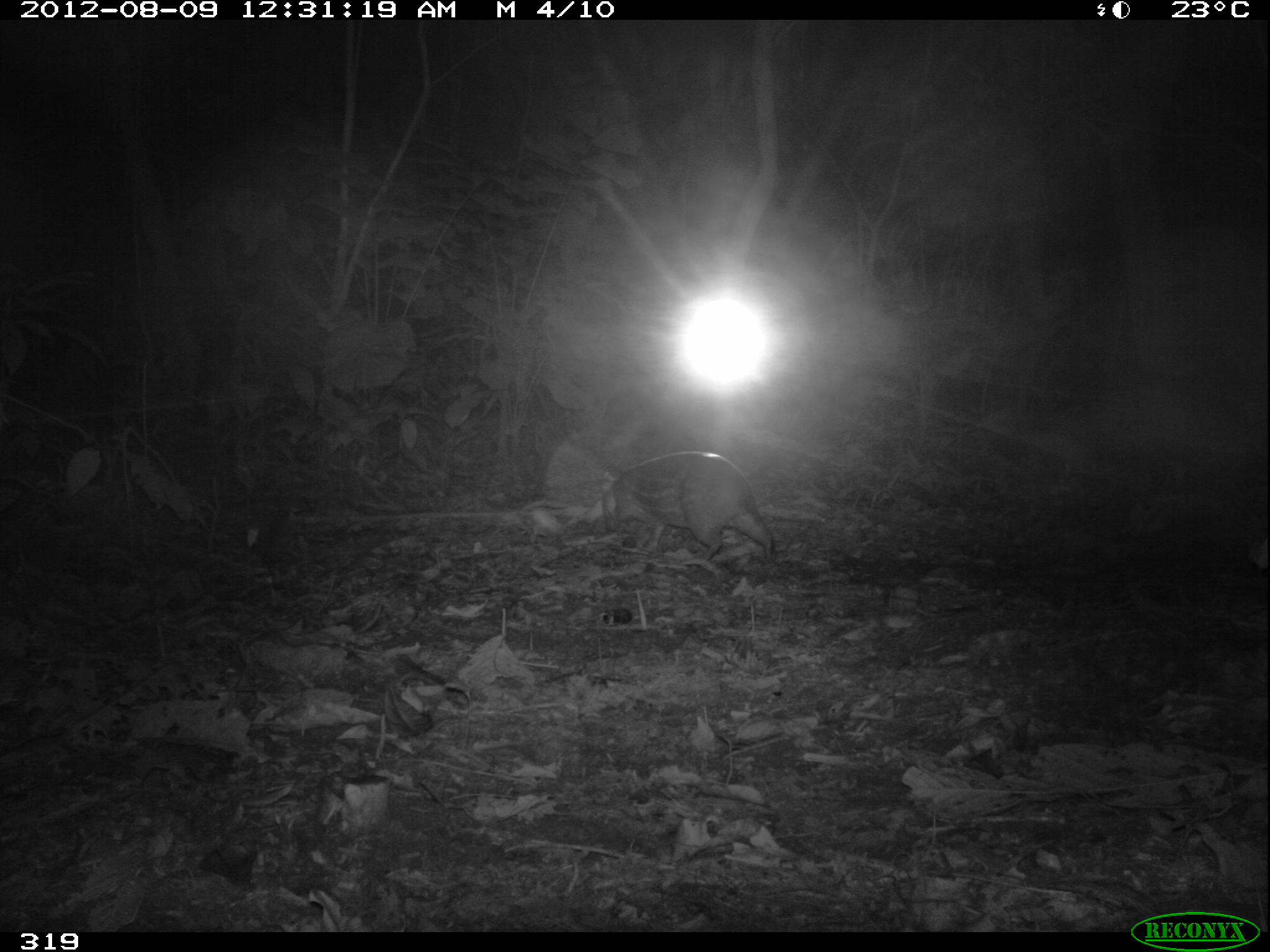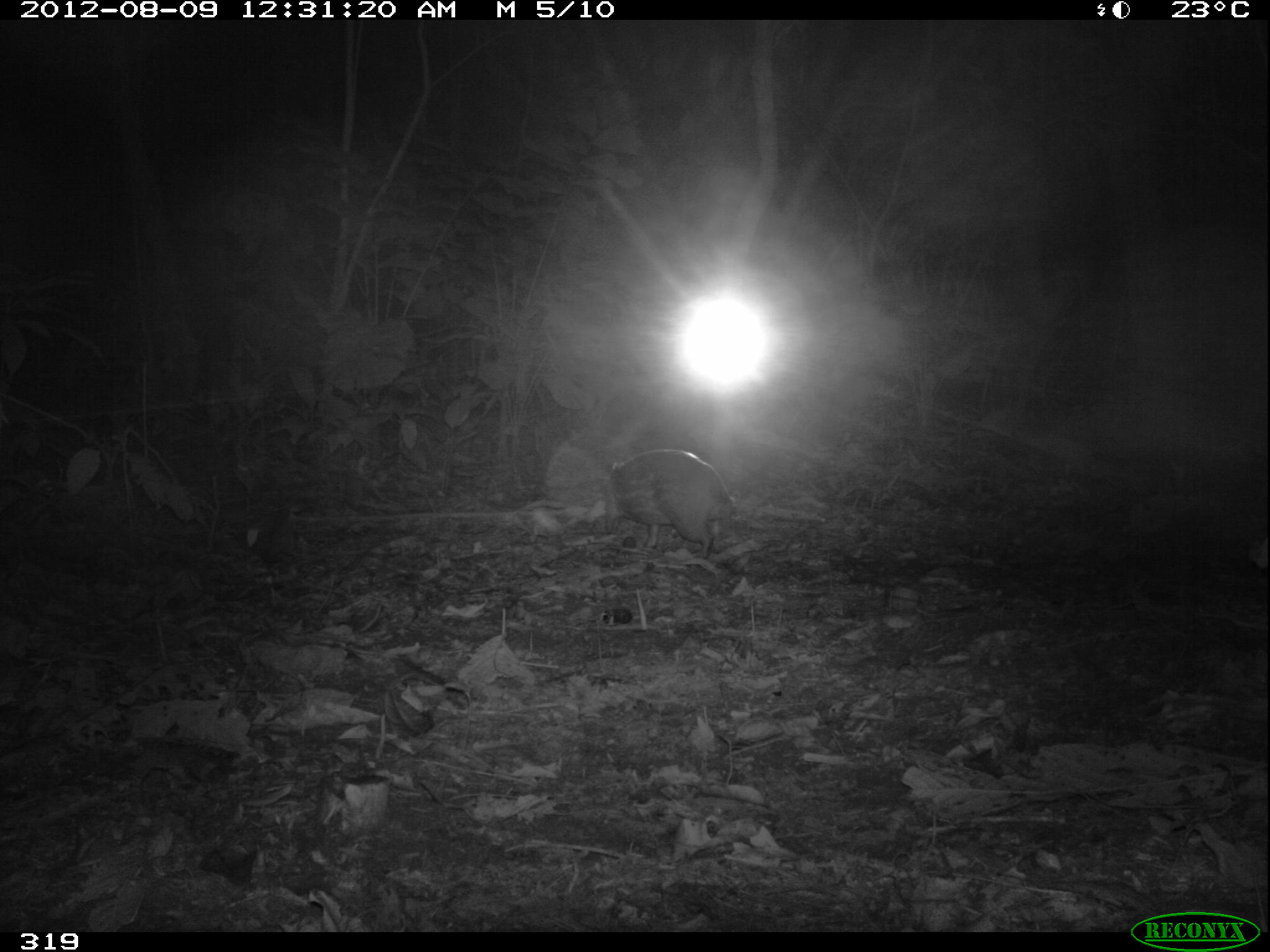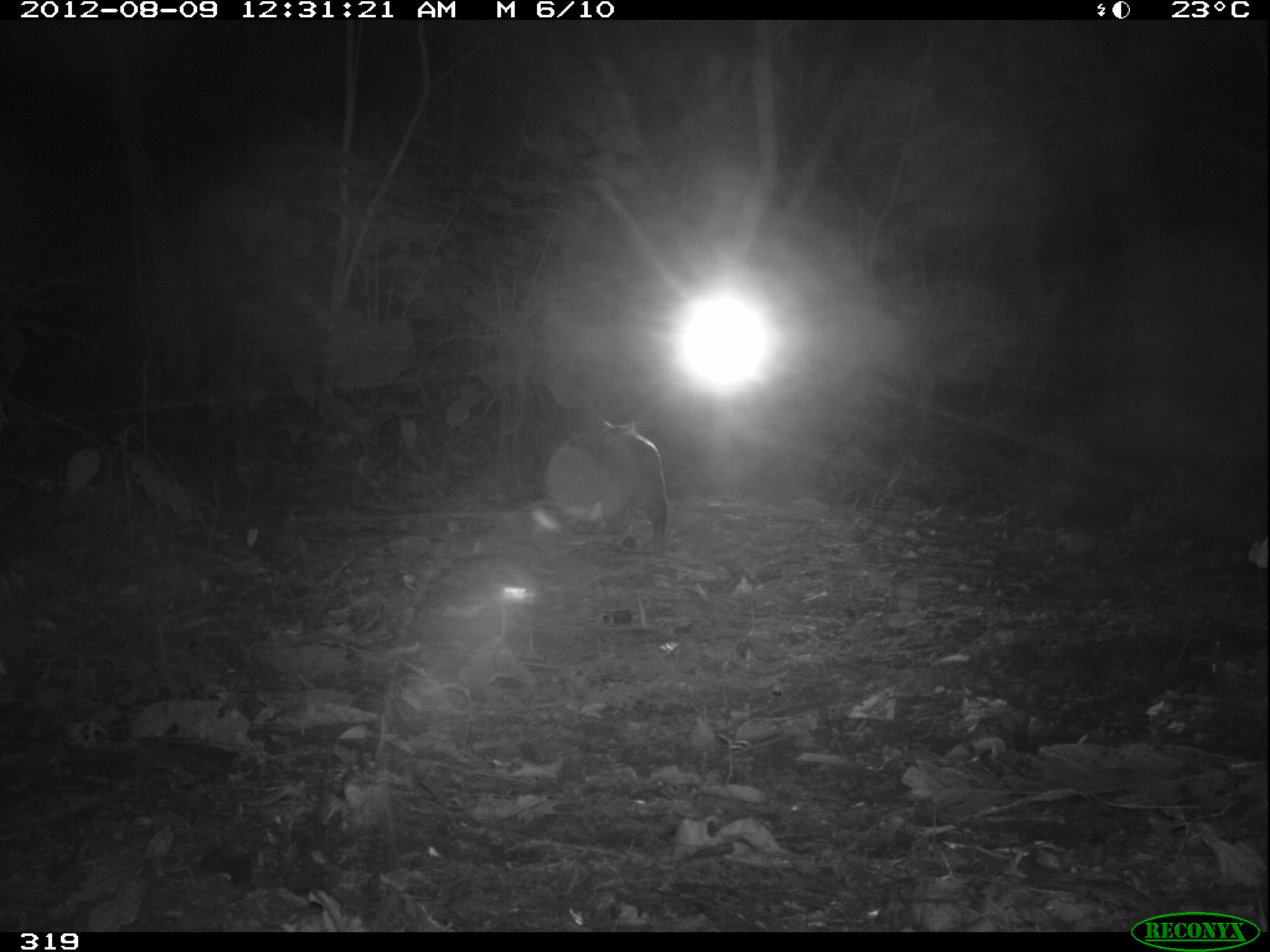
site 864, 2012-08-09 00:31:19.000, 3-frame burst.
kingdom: Animalia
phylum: Chordata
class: Mammalia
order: Rodentia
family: Cuniculidae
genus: Cuniculus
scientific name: Cuniculus paca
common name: spotted paca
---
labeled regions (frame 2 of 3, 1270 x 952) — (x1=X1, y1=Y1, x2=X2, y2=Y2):
cuniculus paca: (x1=603, y1=447, x2=735, y2=559)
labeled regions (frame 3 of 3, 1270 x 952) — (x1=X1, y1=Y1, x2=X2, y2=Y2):
cuniculus paca: (x1=593, y1=418, x2=668, y2=543)